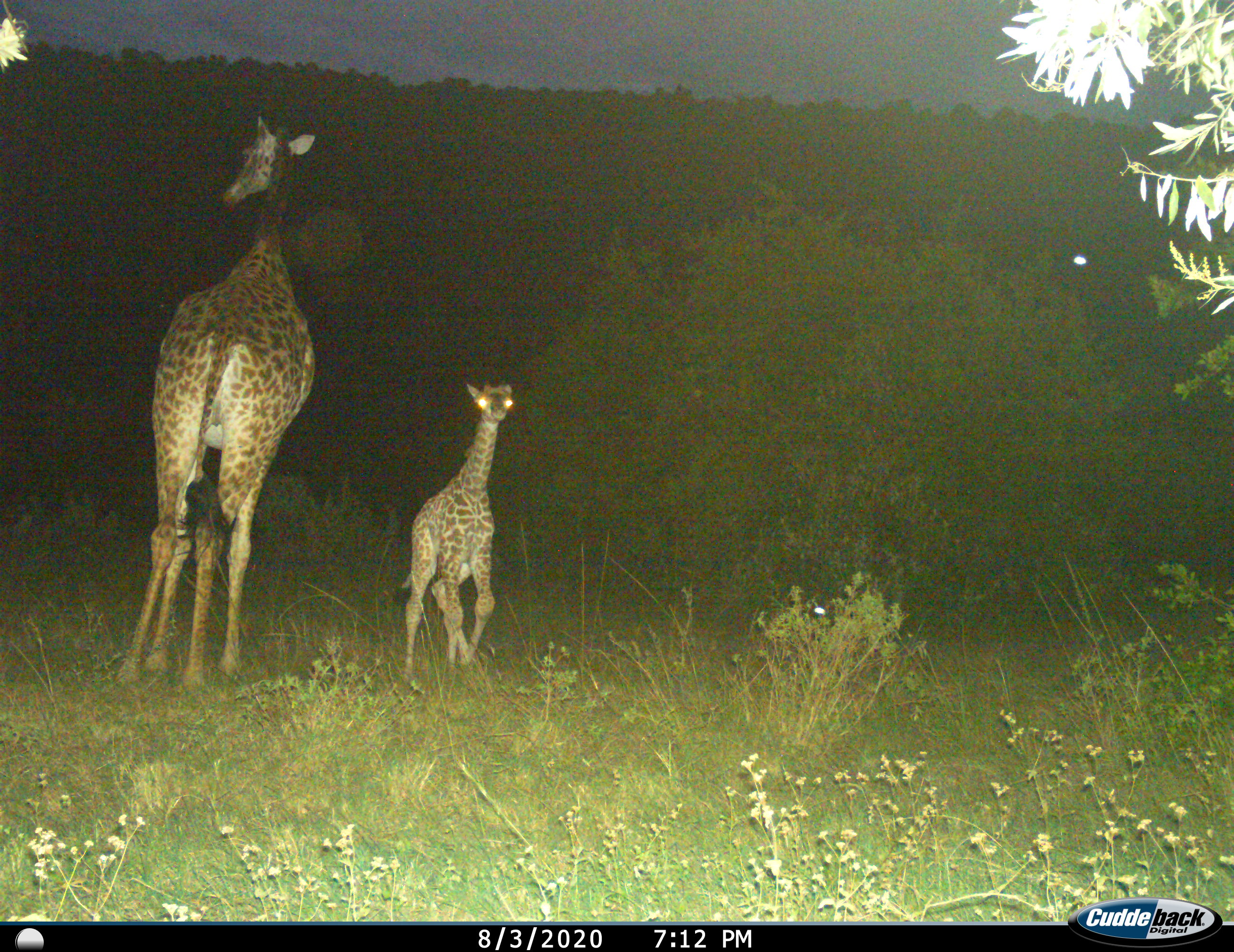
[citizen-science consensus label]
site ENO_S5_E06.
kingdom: Animalia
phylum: Chordata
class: Mammalia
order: Artiodactyla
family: Giraffidae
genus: Giraffa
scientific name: Giraffa camelopardalis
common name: giraffe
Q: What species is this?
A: Giraffe (Giraffa camelopardalis).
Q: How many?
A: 2.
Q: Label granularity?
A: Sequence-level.